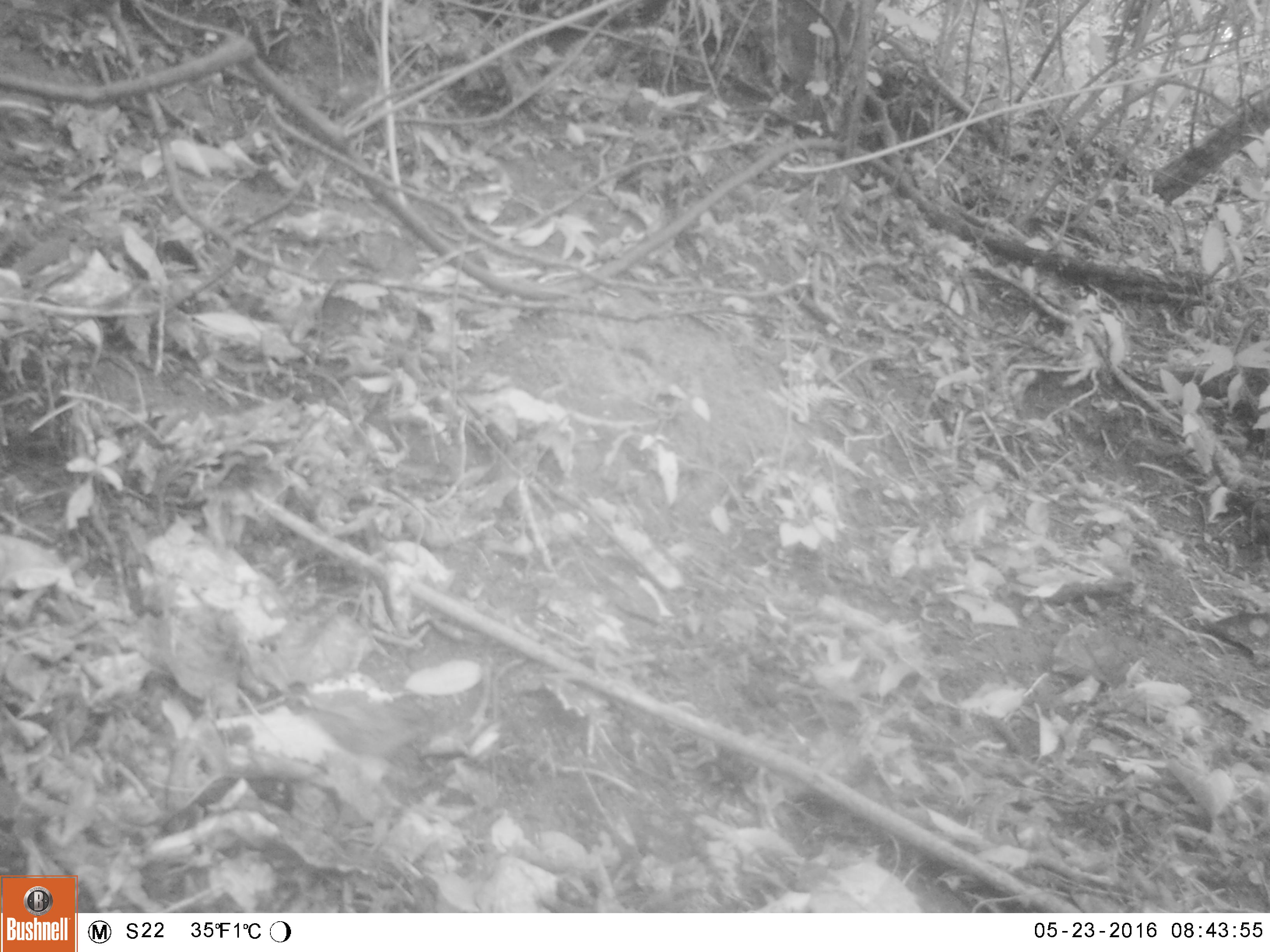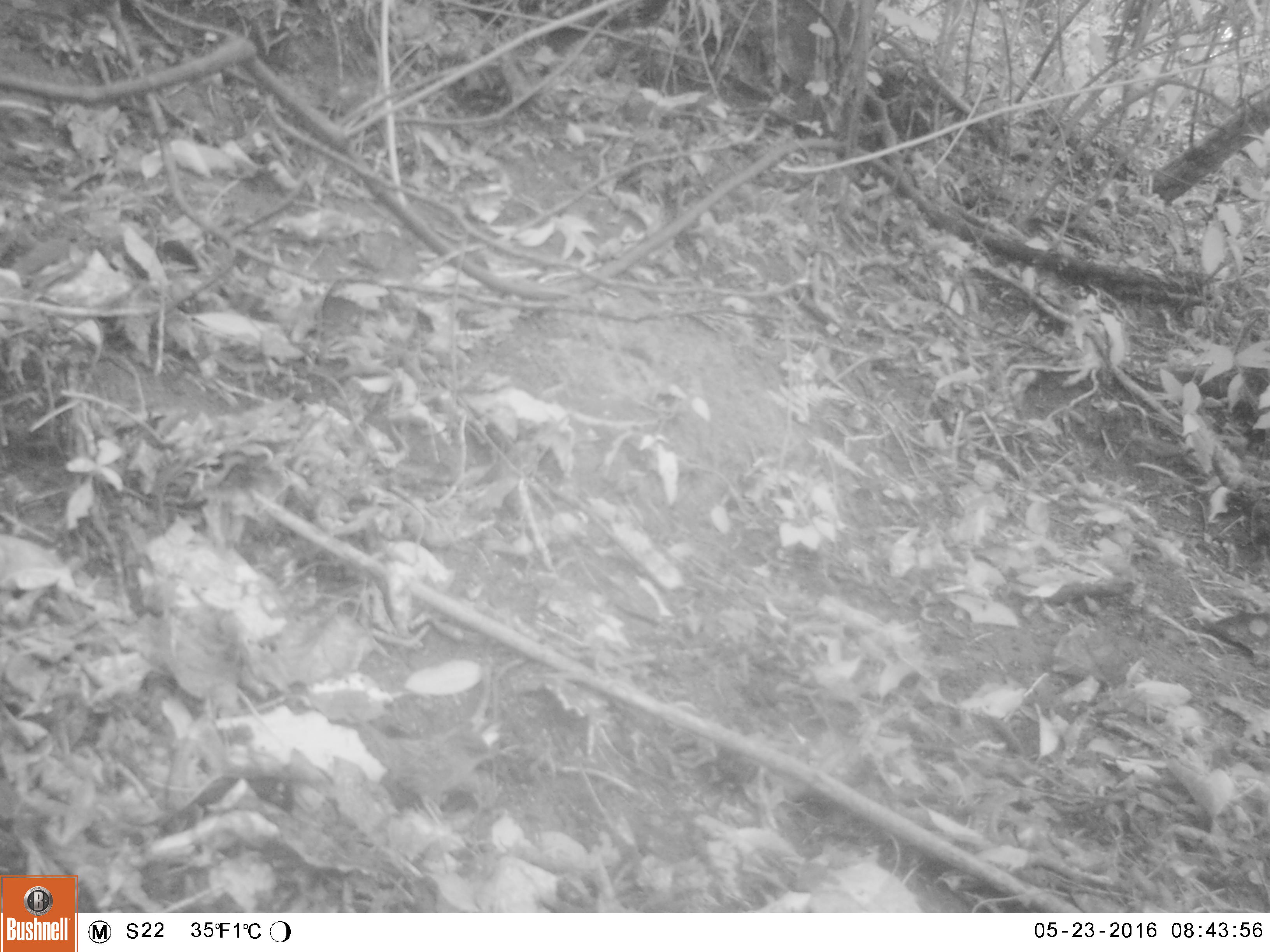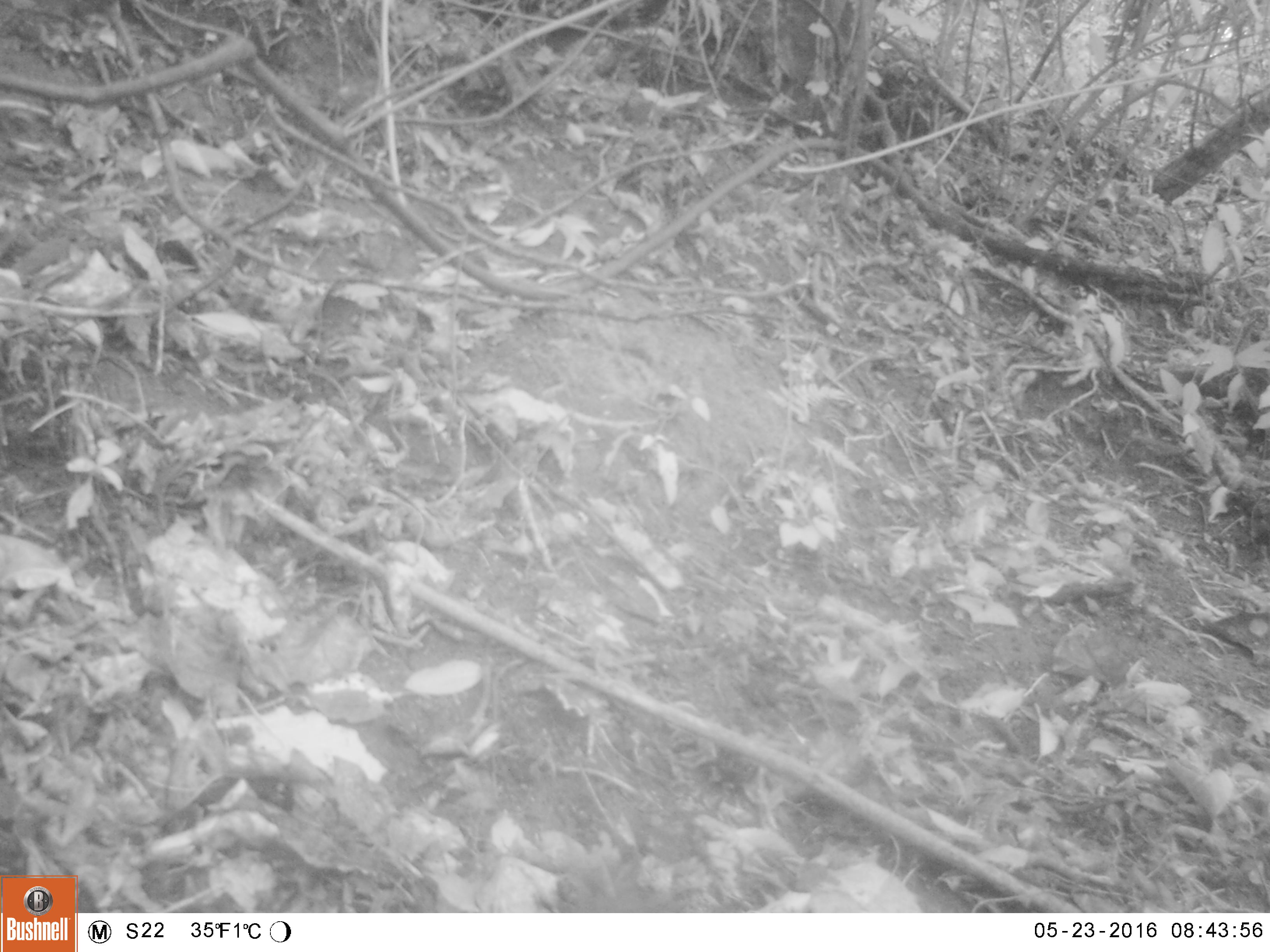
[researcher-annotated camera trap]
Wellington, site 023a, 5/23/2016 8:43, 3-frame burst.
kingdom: Animalia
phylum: Chordata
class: Aves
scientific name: Aves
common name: bird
Bird (Aves).